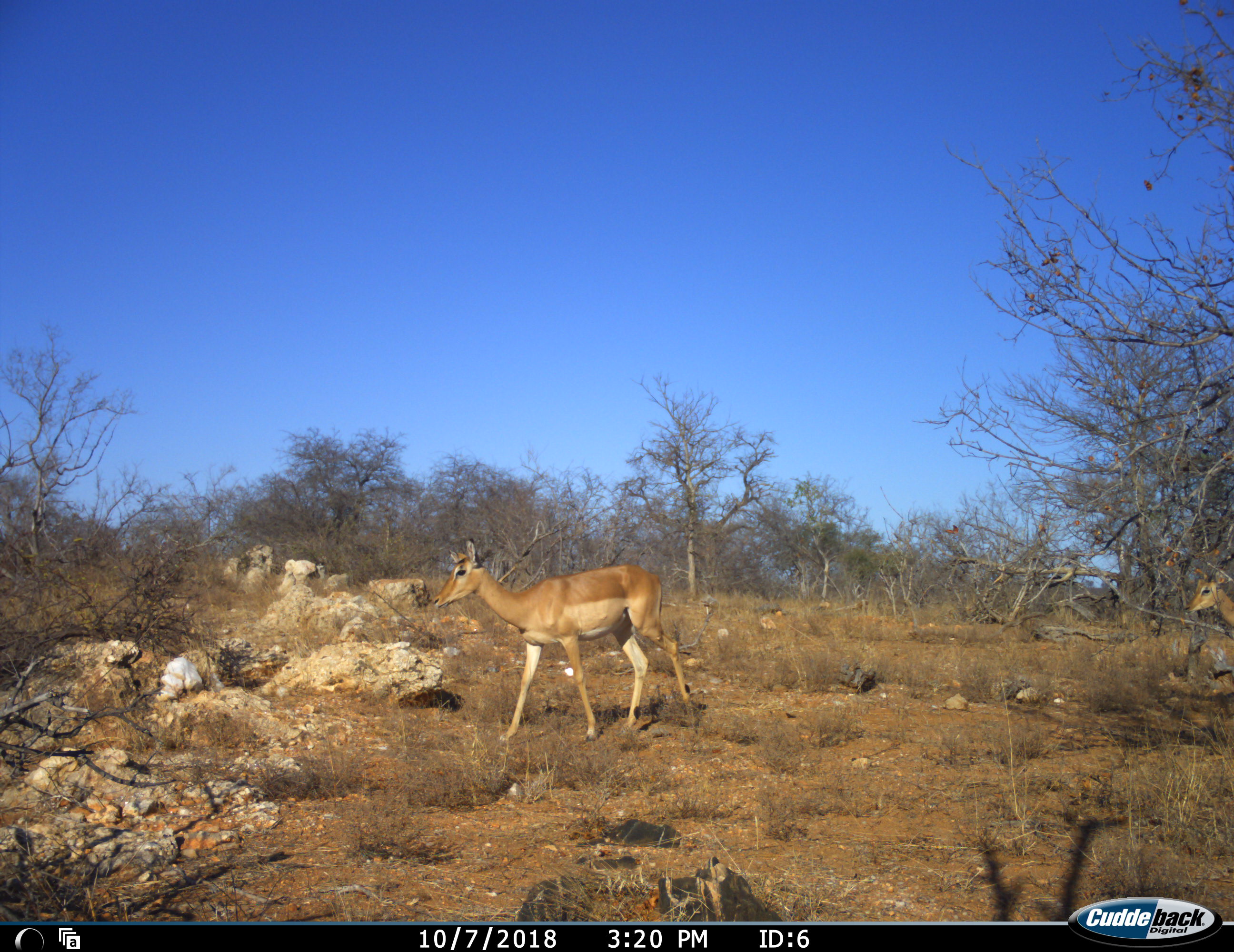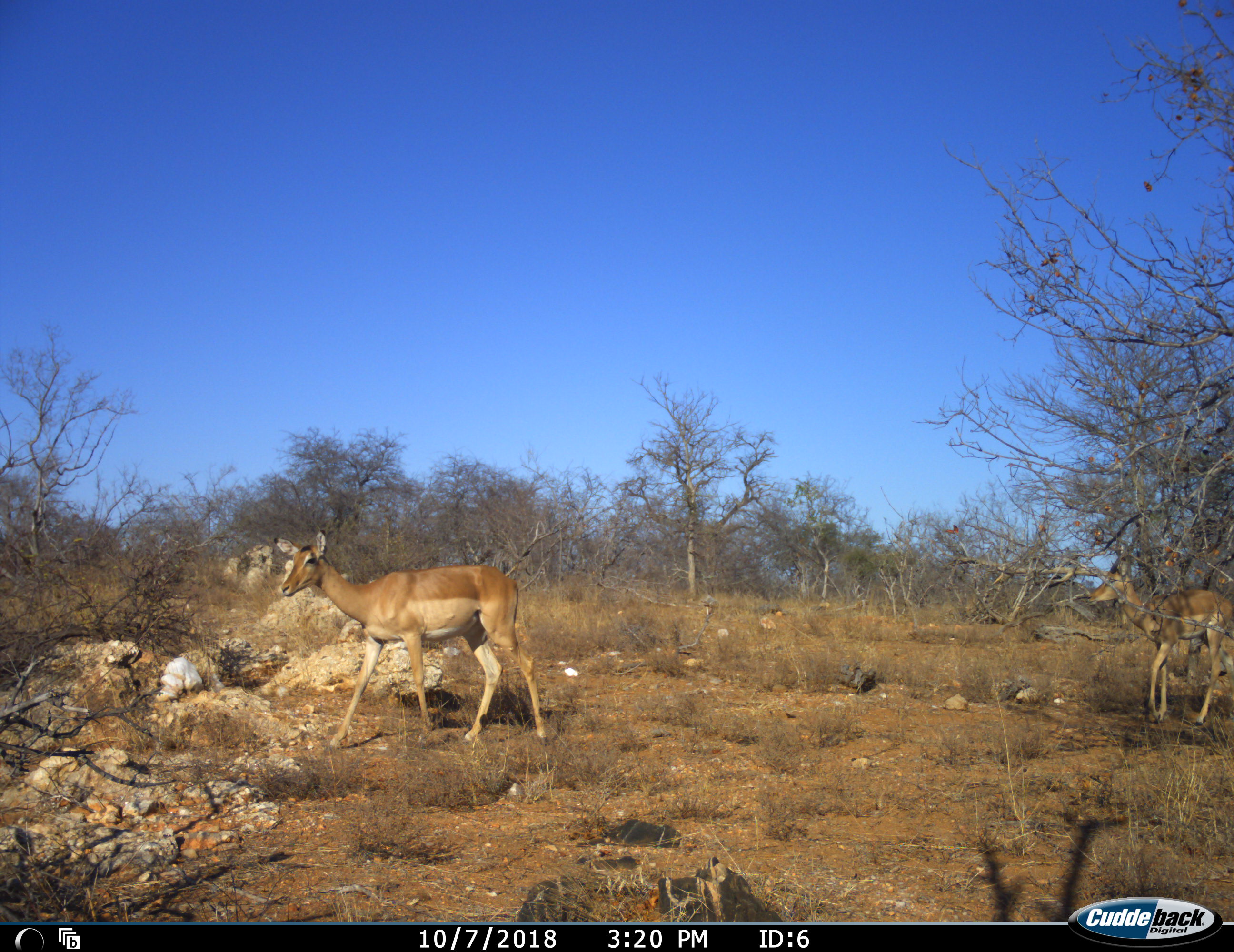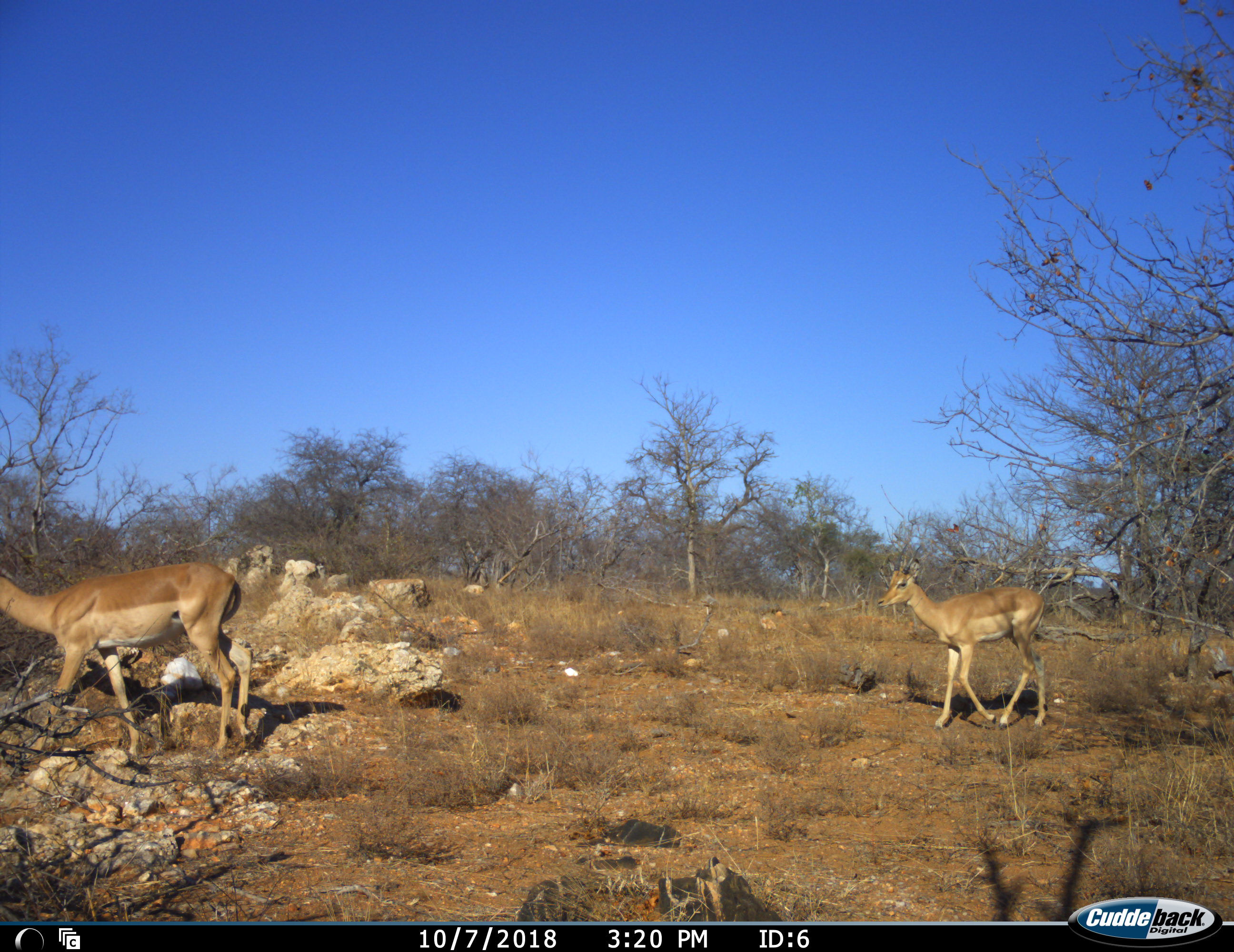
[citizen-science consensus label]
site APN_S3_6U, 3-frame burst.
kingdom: Animalia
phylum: Chordata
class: Mammalia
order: Artiodactyla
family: Bovidae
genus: Aepyceros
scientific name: Aepyceros melampus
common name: impala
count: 2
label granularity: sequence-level